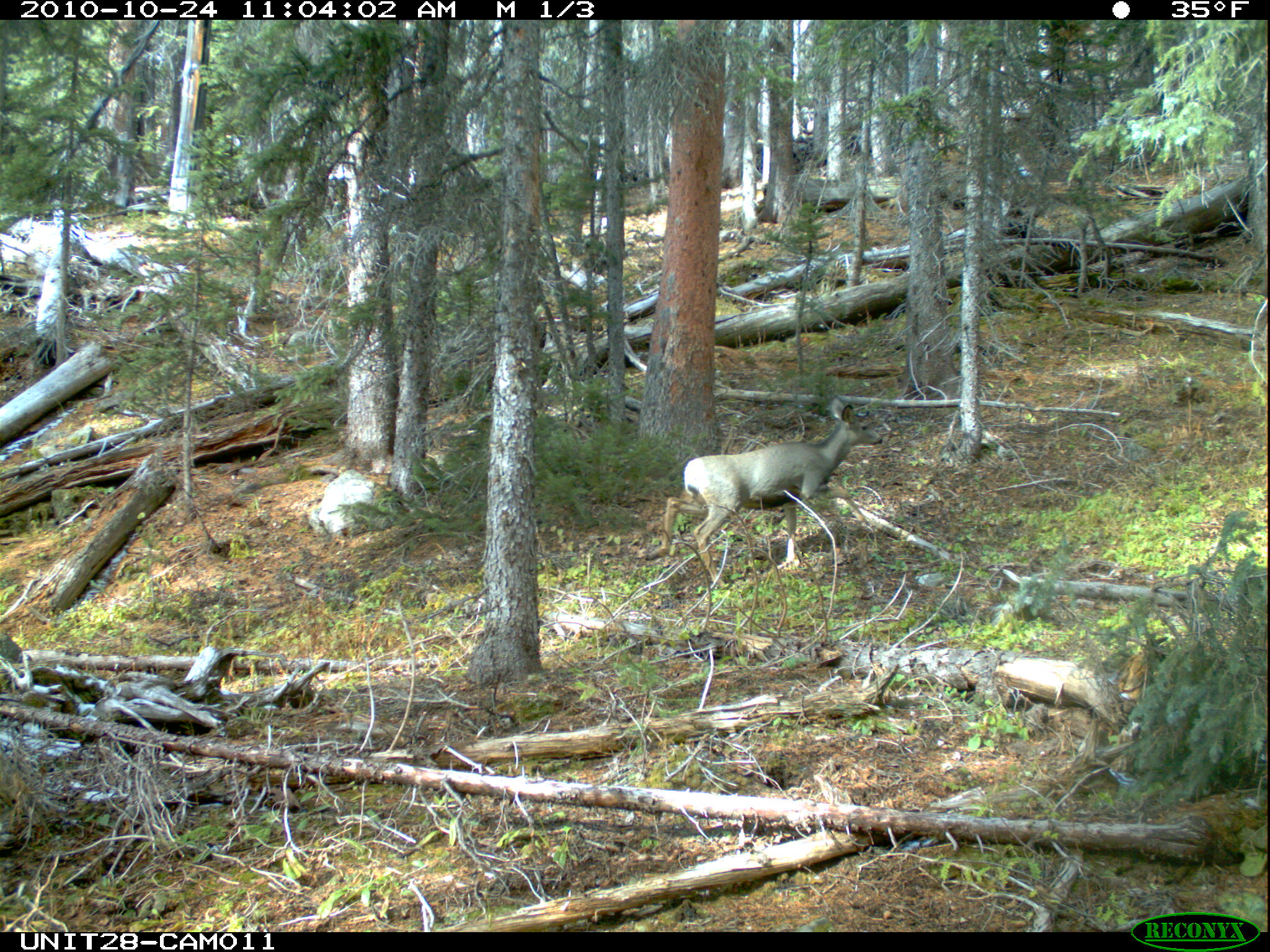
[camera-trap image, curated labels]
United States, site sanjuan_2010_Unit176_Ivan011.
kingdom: Animalia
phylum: Chordata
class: Mammalia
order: Artiodactyla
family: Cervidae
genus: Odocoileus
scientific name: Odocoileus hemionus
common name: mule deer